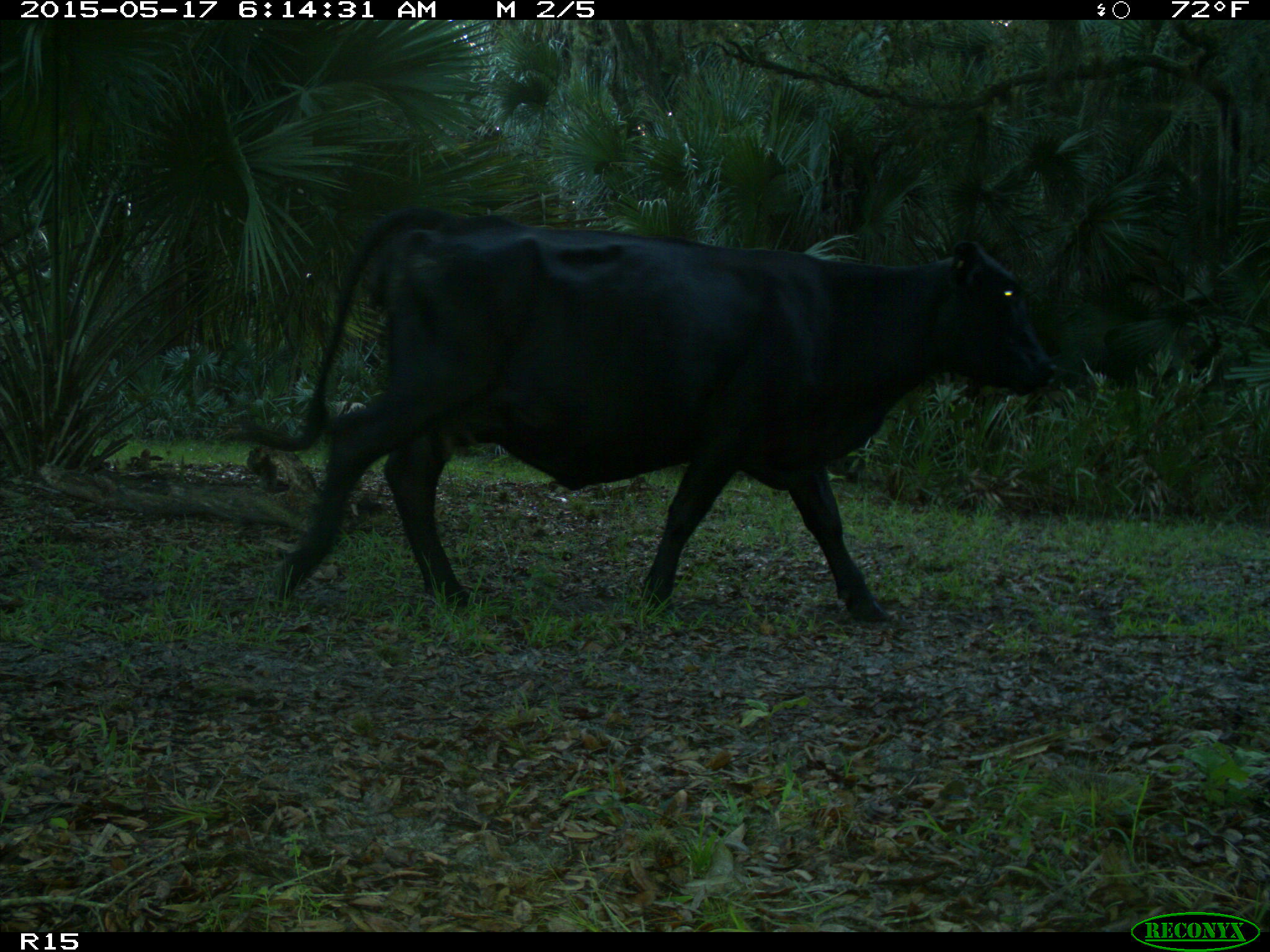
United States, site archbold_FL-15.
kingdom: Animalia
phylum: Chordata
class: Mammalia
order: Artiodactyla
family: Bovidae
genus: Bos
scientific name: Bos taurus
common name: domestic cow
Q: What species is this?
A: Bos taurus (domestic cow).